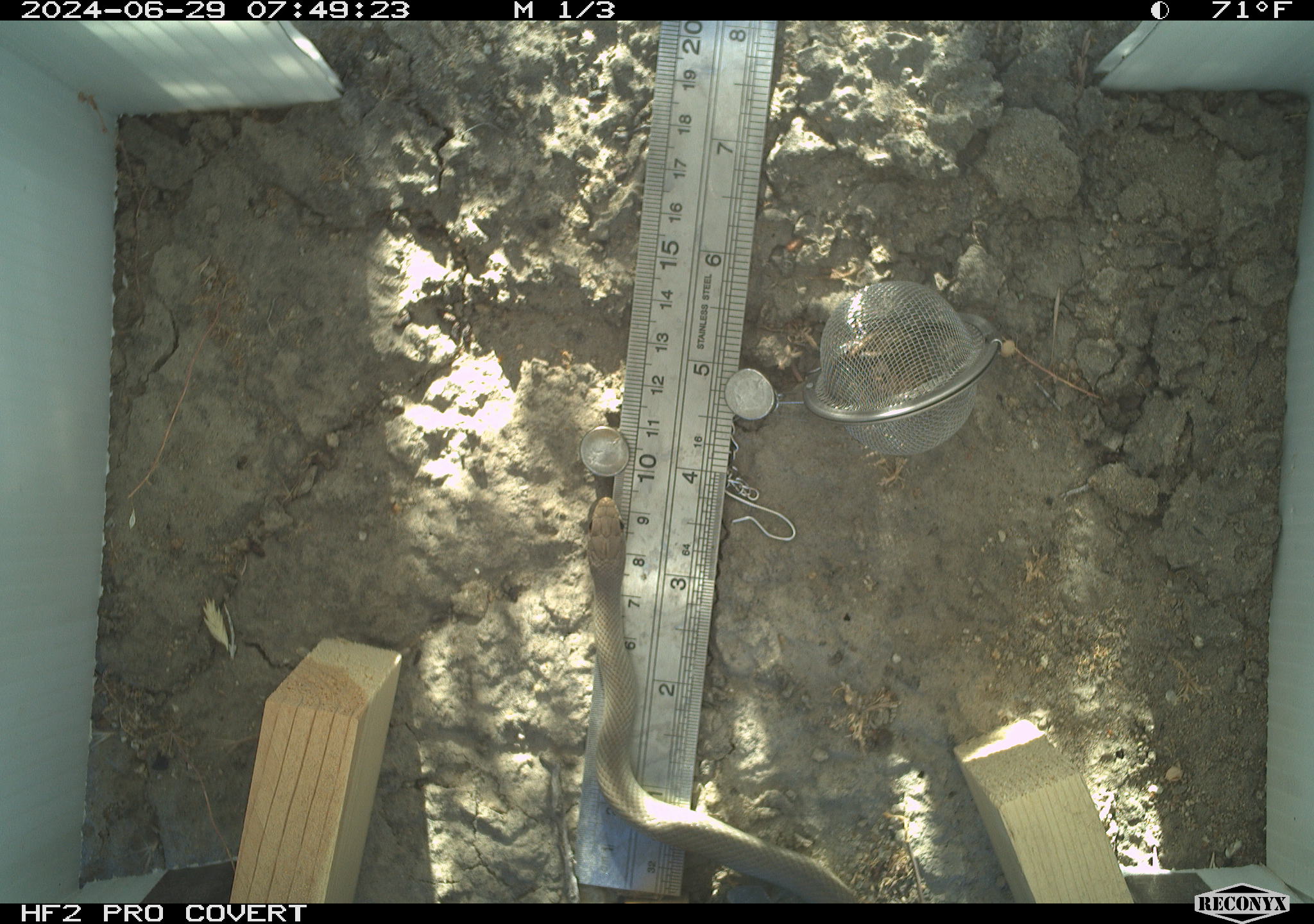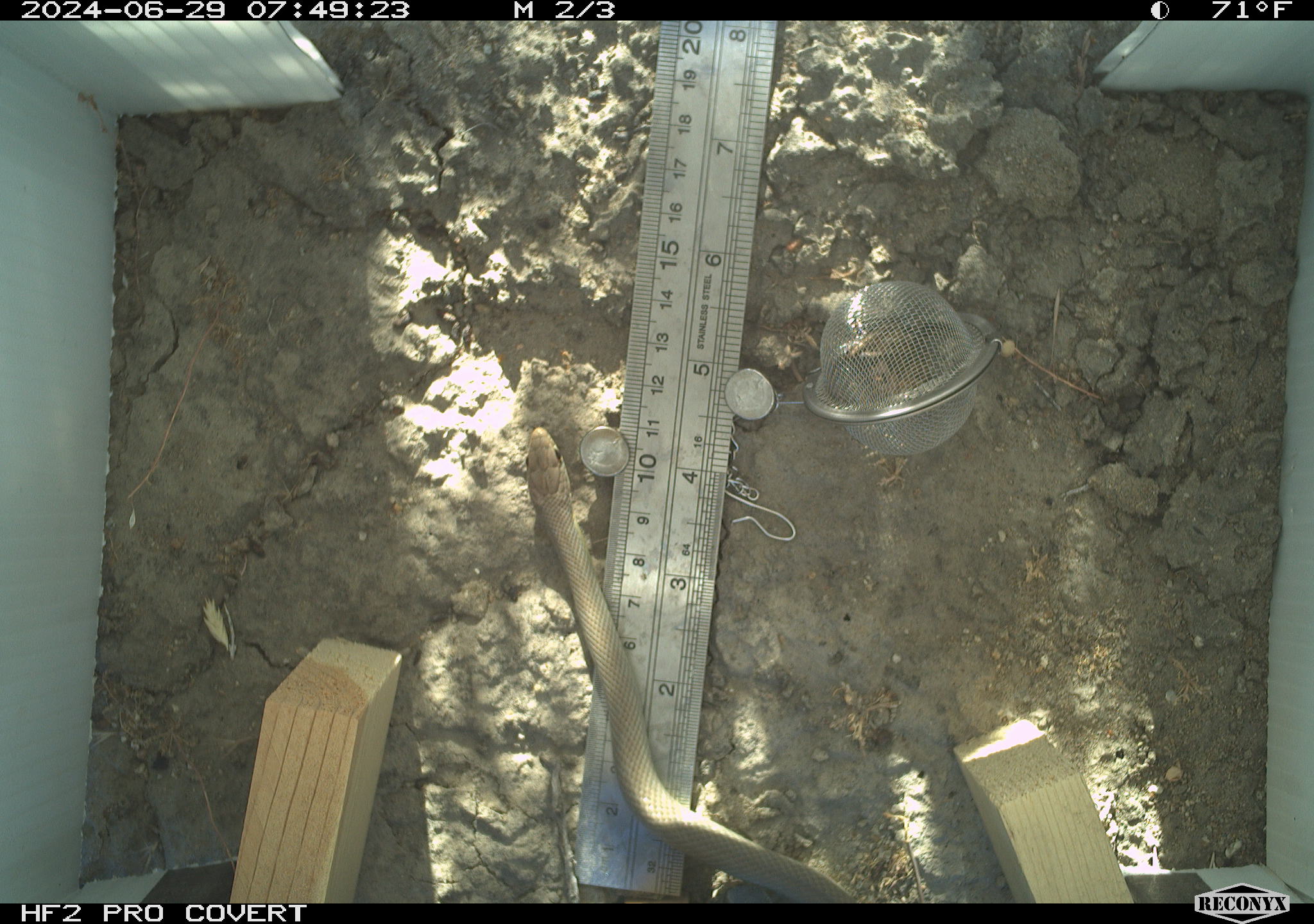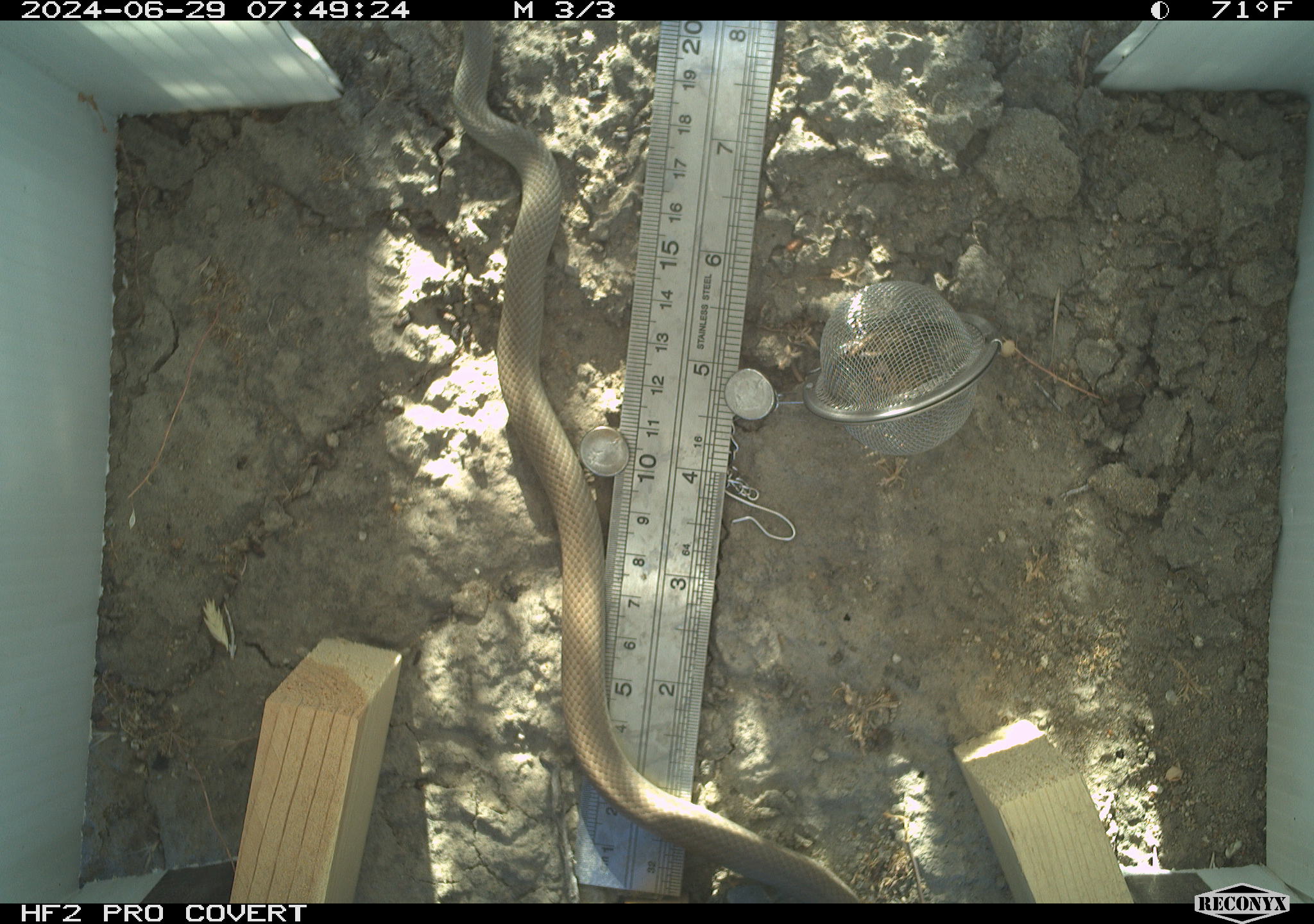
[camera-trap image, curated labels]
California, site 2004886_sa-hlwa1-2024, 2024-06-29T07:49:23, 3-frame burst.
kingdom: Animalia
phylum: Chordata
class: Reptilia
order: Squamata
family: Colubridae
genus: Coluber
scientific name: Coluber constrictor mormon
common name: western yellow-bellied racer